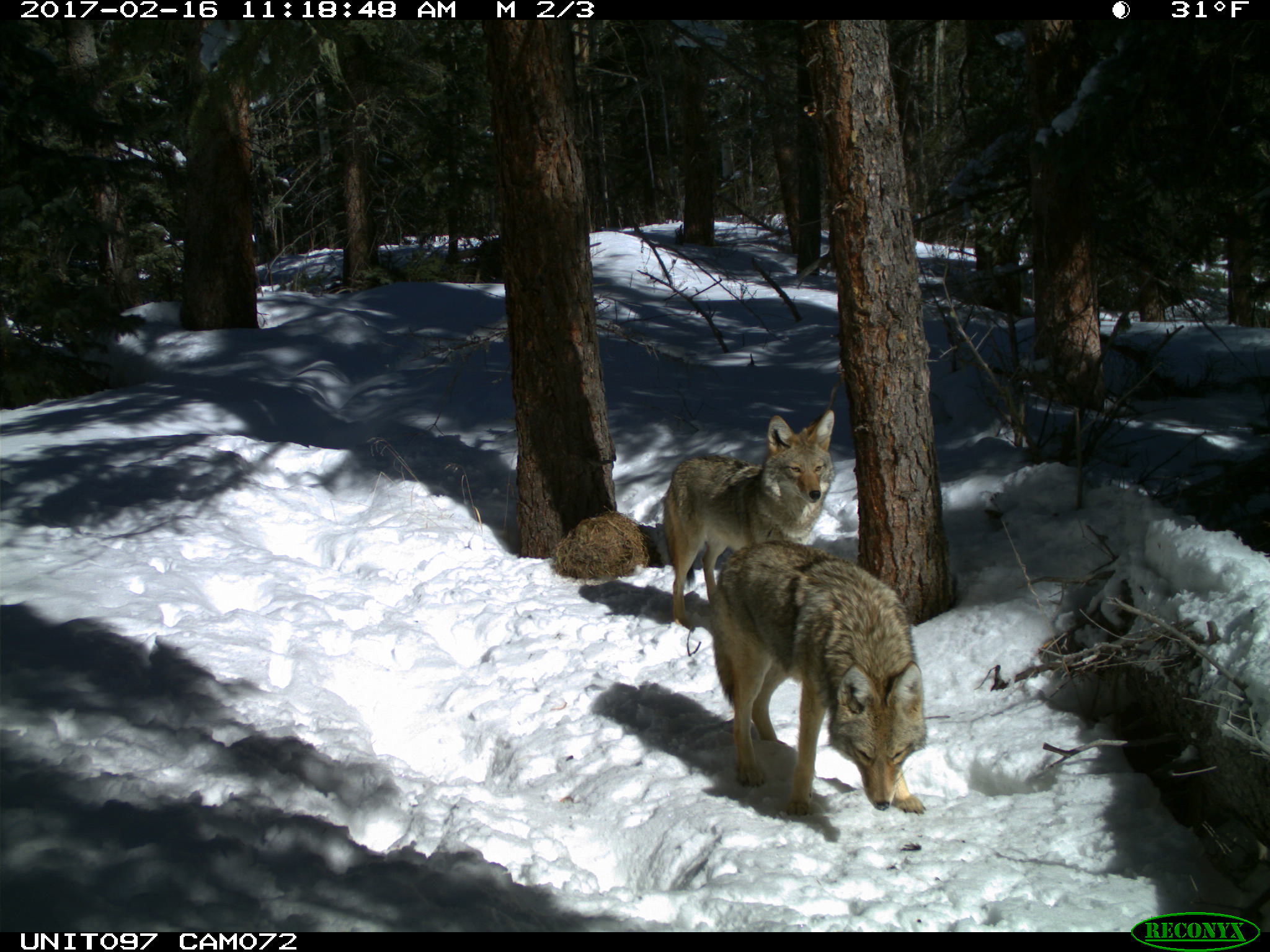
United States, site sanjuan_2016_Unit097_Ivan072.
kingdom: Animalia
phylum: Chordata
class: Mammalia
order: Carnivora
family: Canidae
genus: Canis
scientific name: Canis latrans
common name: coyote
Canis latrans (coyote).